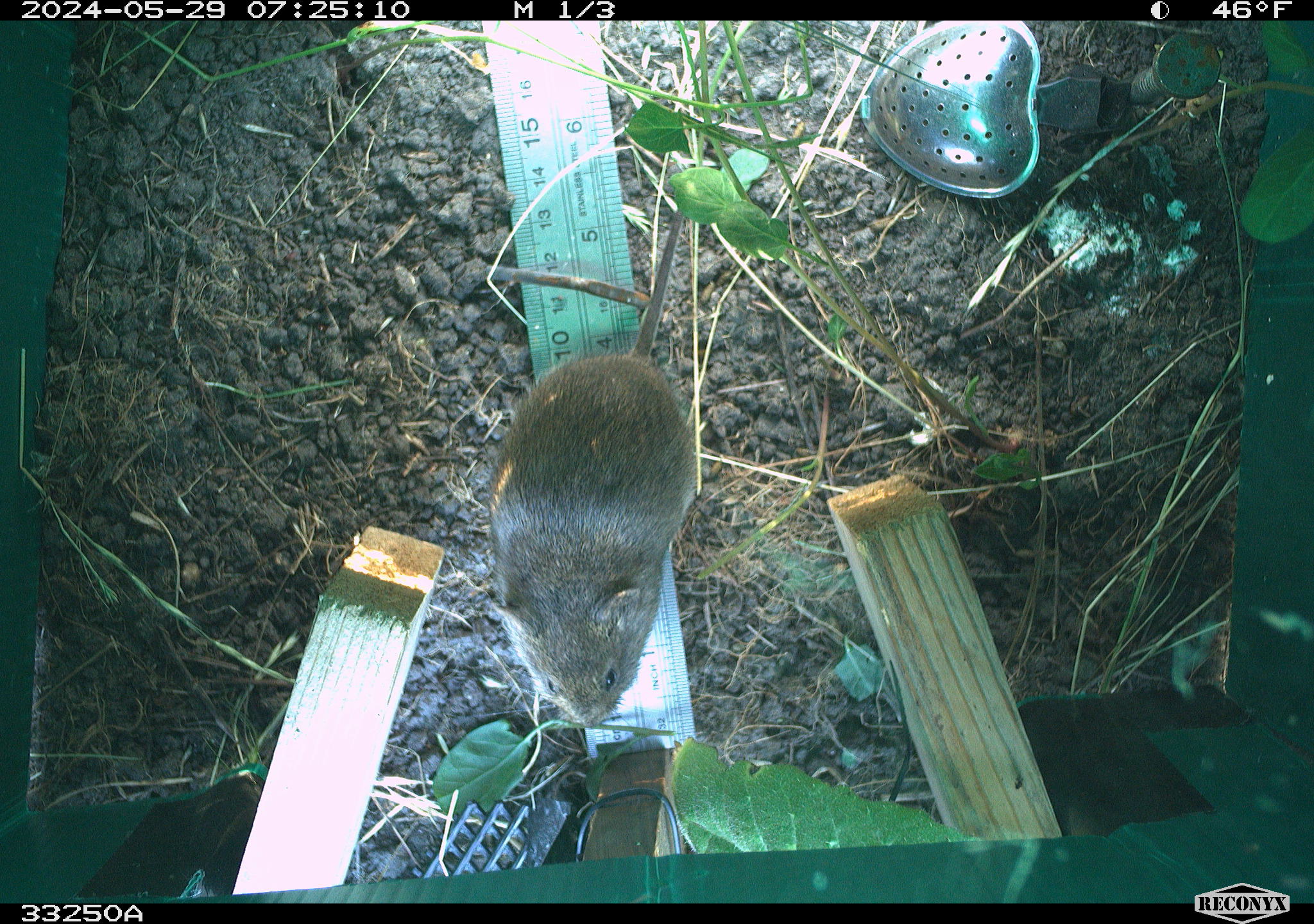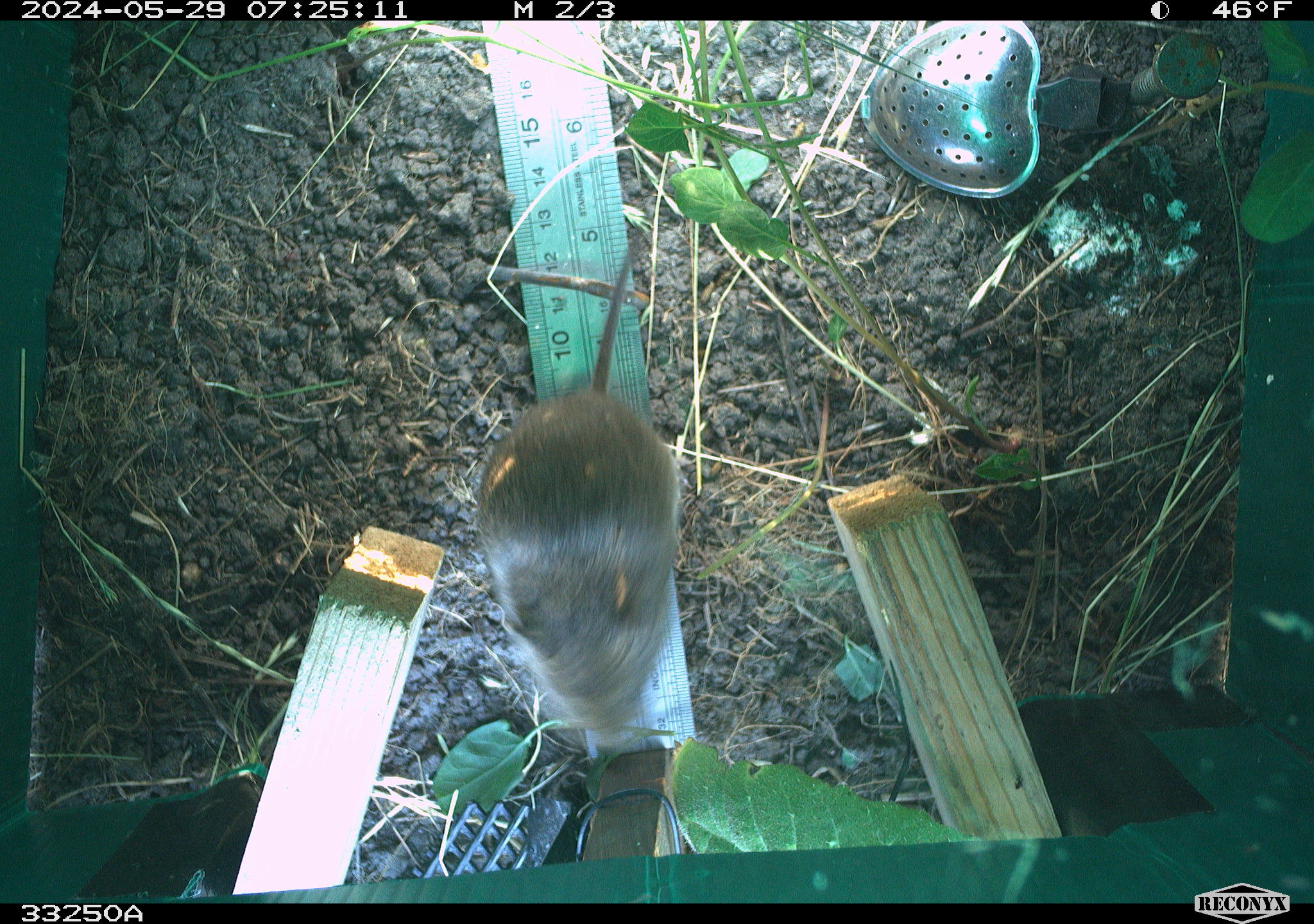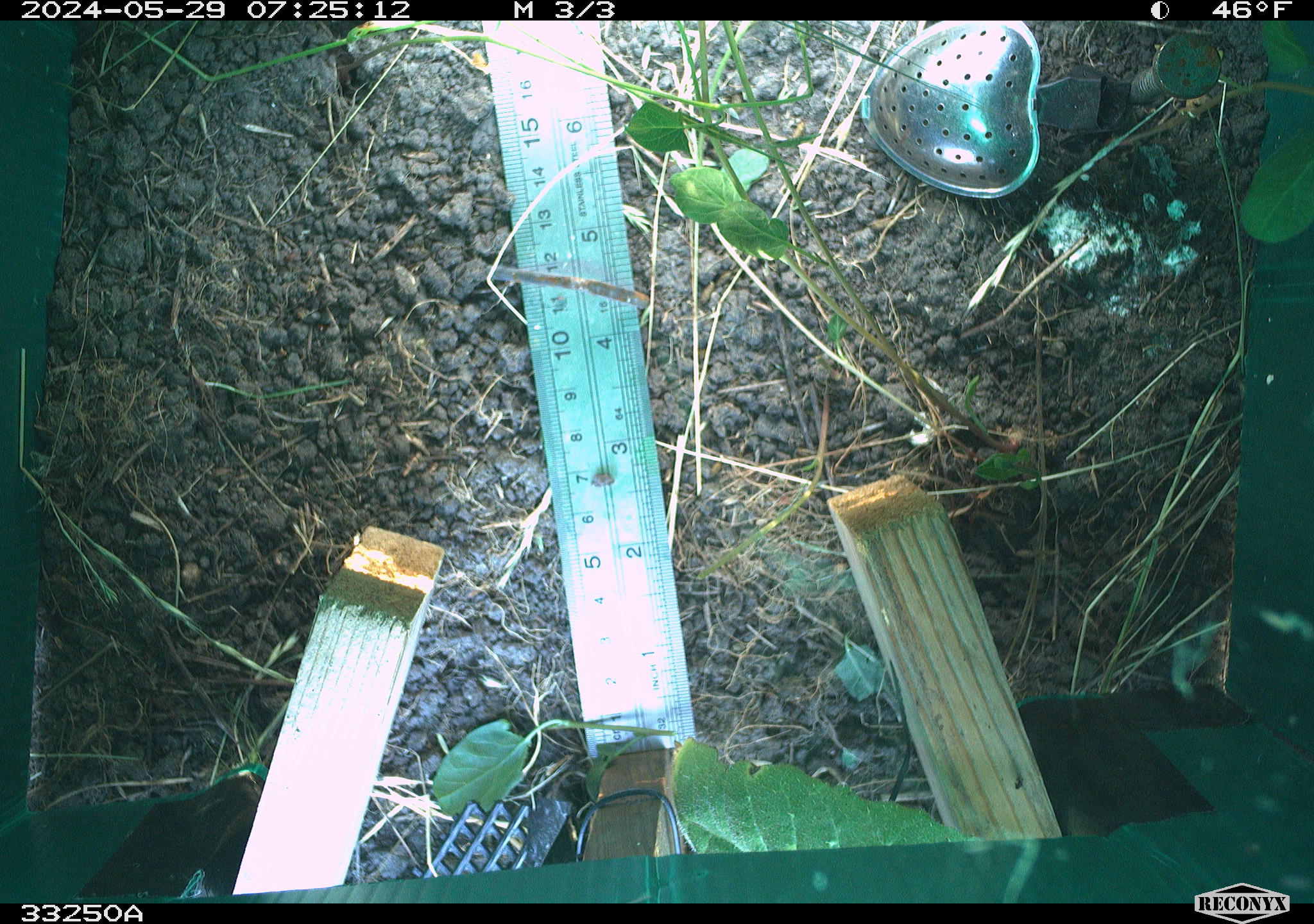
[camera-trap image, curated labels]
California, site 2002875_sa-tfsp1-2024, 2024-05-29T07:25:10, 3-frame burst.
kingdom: Animalia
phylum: Chordata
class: Mammalia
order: Rodentia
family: Cricetidae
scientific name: Arvicolinae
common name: voles, lemmings, and muskrats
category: arvicolinae subfamily